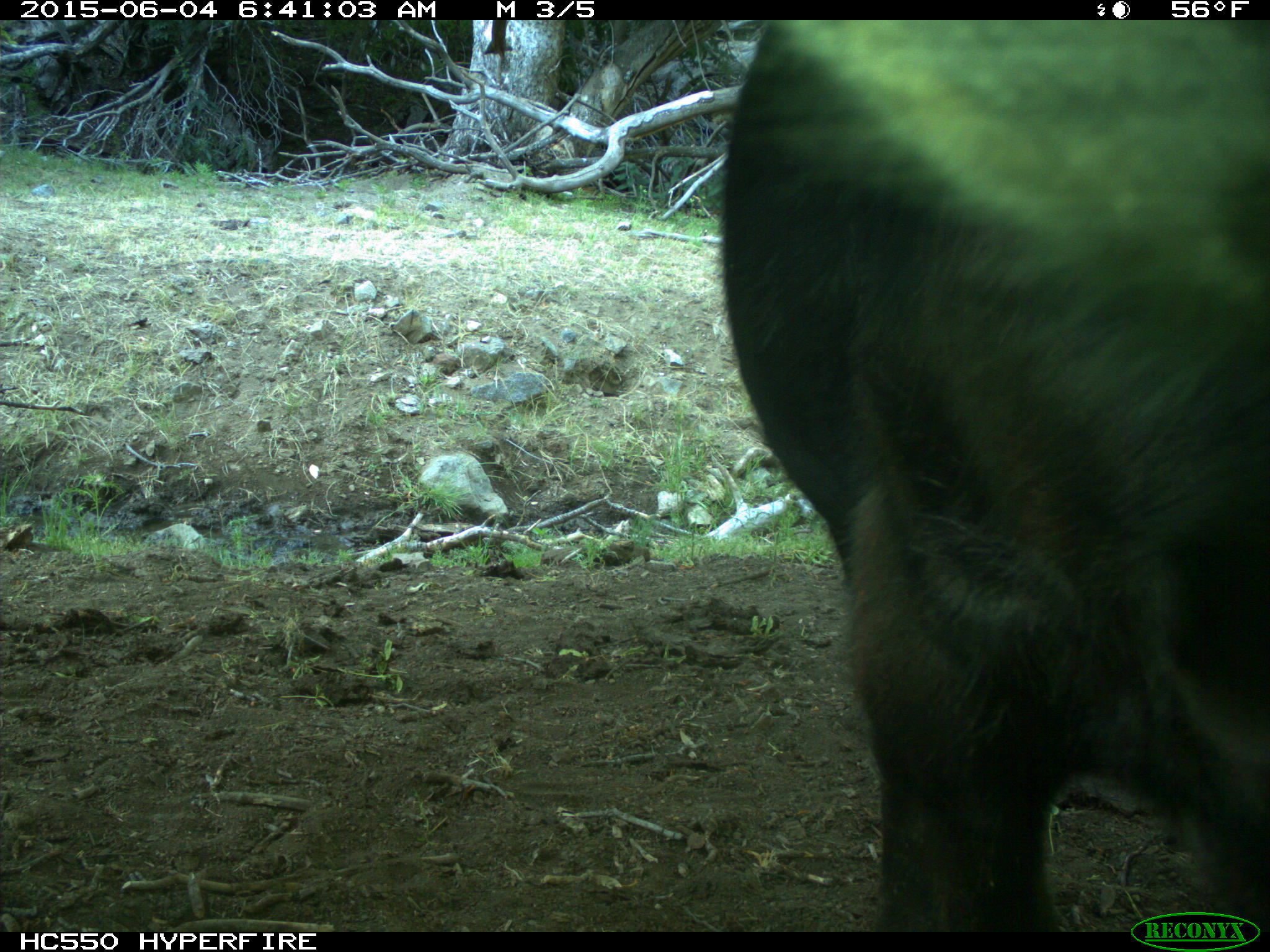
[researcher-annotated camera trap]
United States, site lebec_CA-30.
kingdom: Animalia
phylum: Chordata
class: Mammalia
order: Artiodactyla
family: Bovidae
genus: Bos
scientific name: Bos taurus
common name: domestic cow